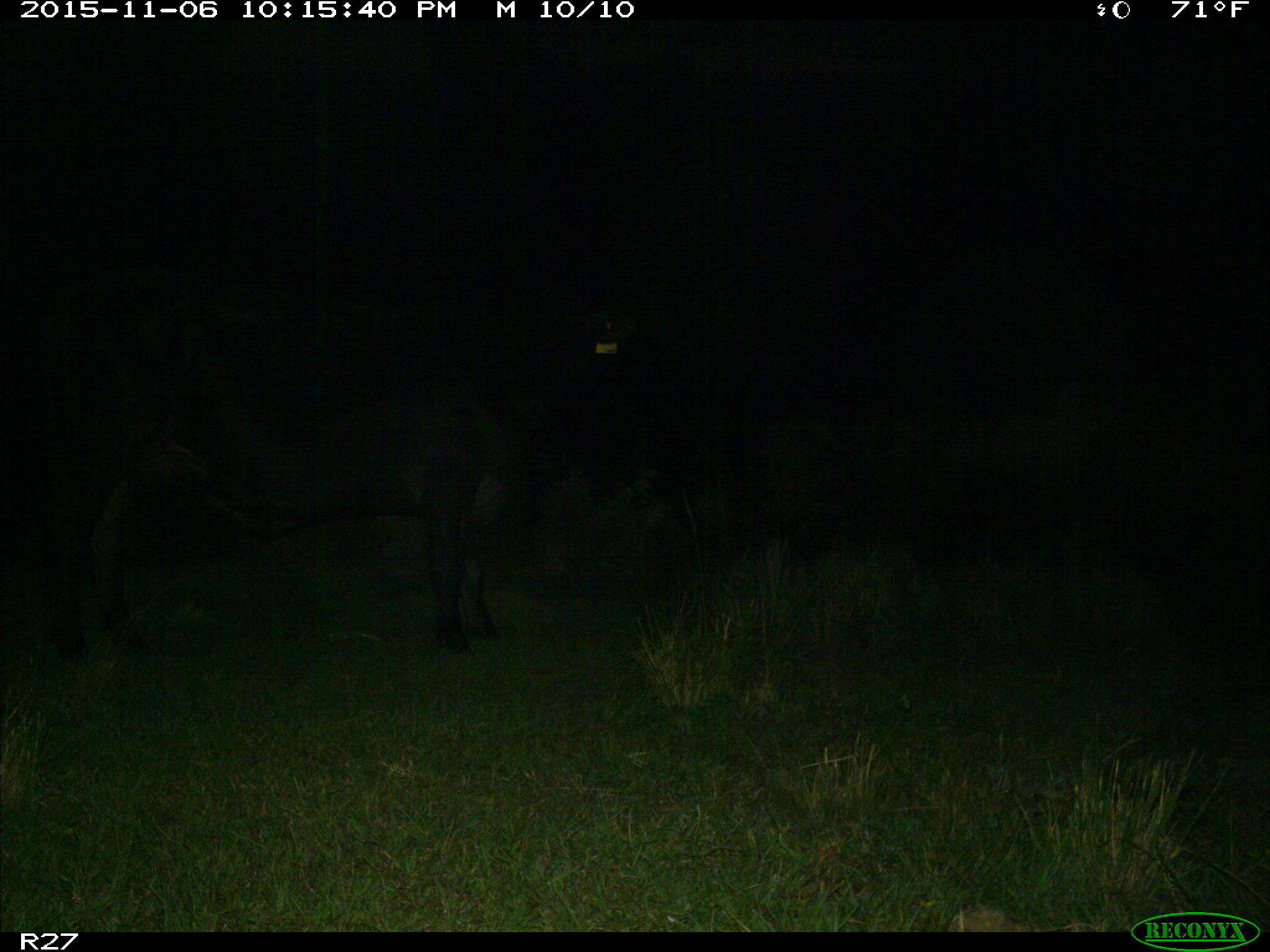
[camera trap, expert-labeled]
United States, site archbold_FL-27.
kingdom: Animalia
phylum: Chordata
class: Mammalia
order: Artiodactyla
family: Bovidae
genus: Bos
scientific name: Bos taurus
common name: domestic cow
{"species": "Bos taurus (domestic cow)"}